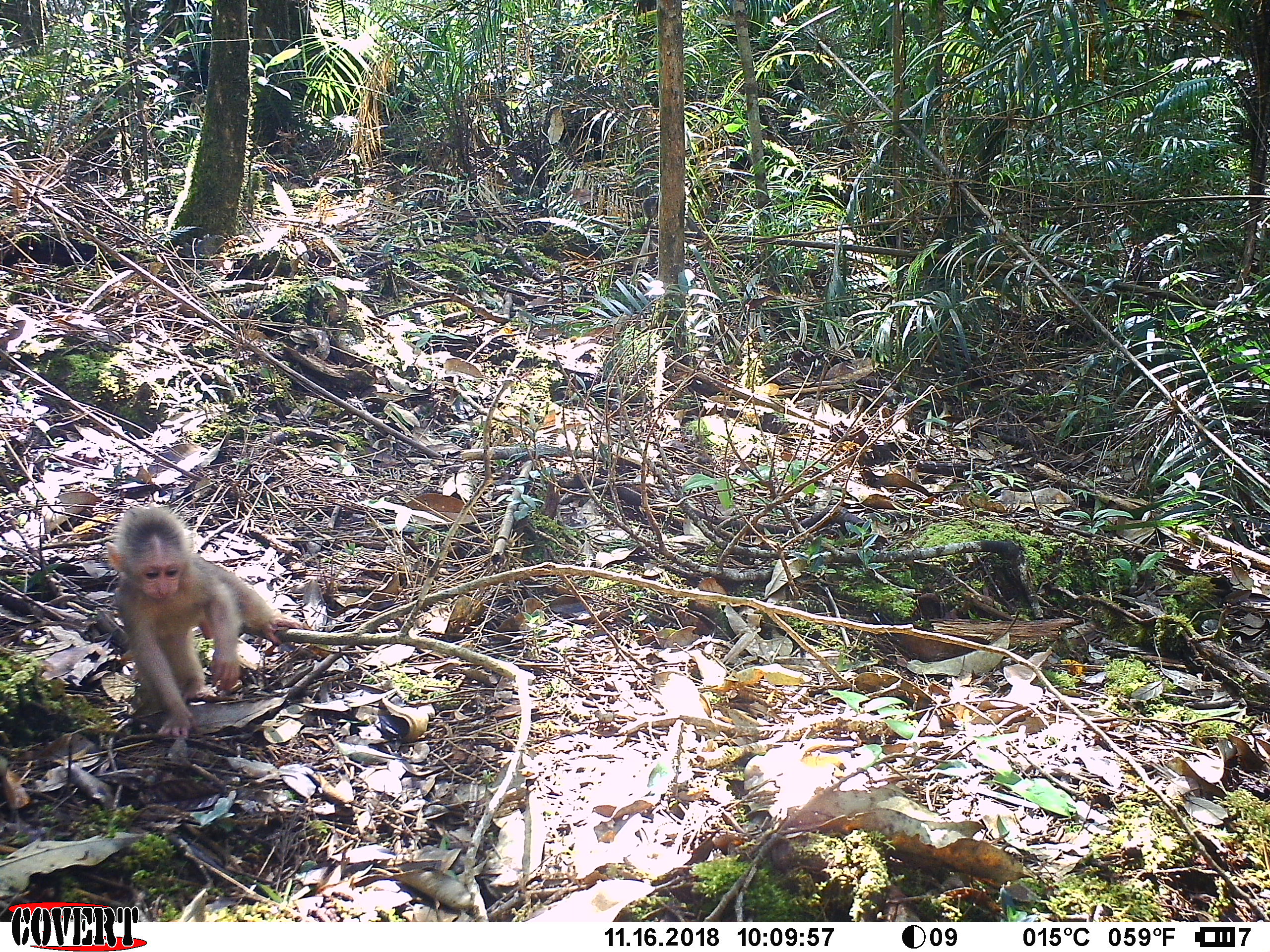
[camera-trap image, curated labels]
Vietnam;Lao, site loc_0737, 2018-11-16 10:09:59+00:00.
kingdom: Animalia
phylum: Chordata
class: Mammalia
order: Primates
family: Cercopithecidae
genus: Macaca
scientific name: Macaca arctoides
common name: stump-tailed macaque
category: stump tailed macaque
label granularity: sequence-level